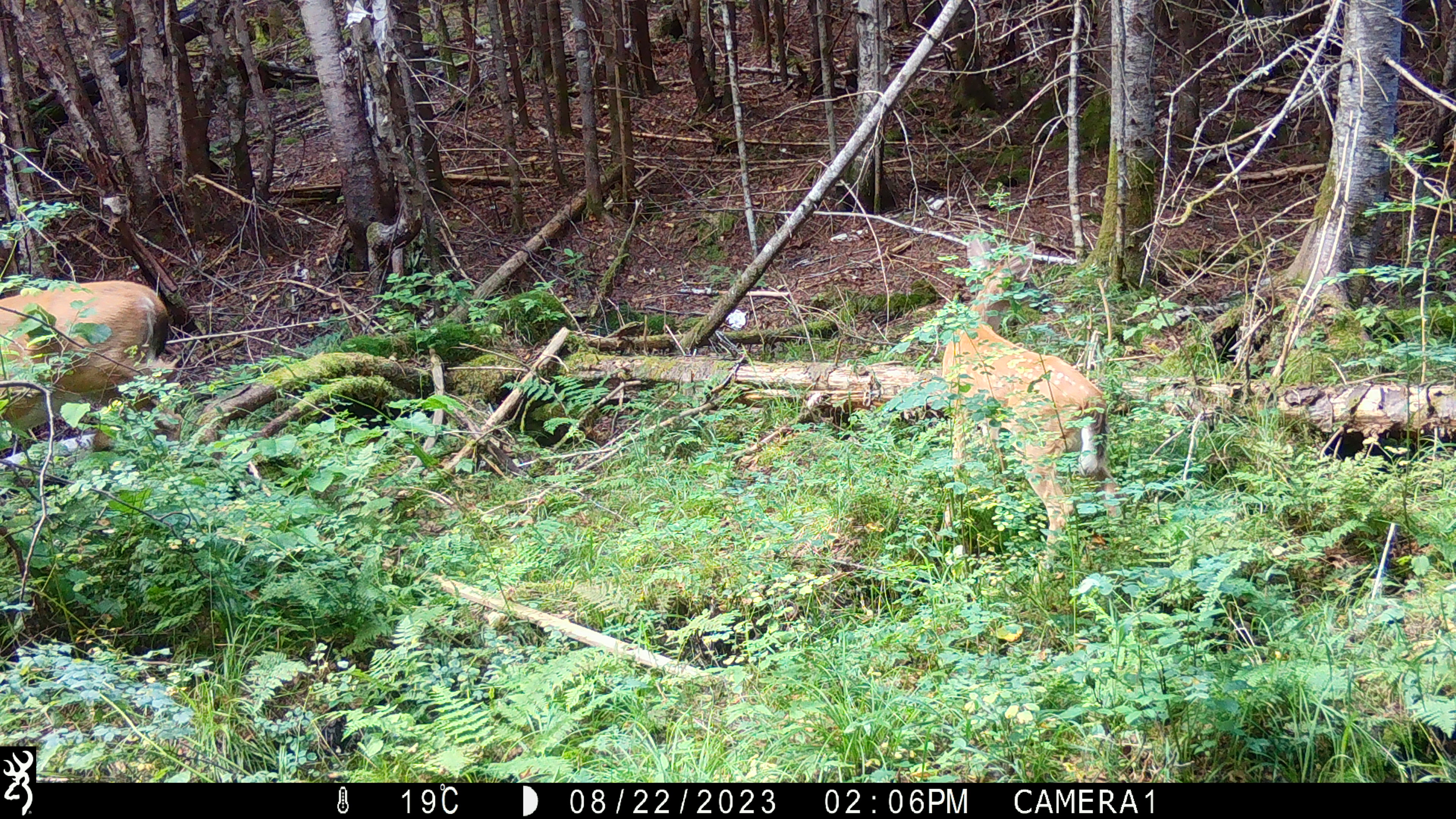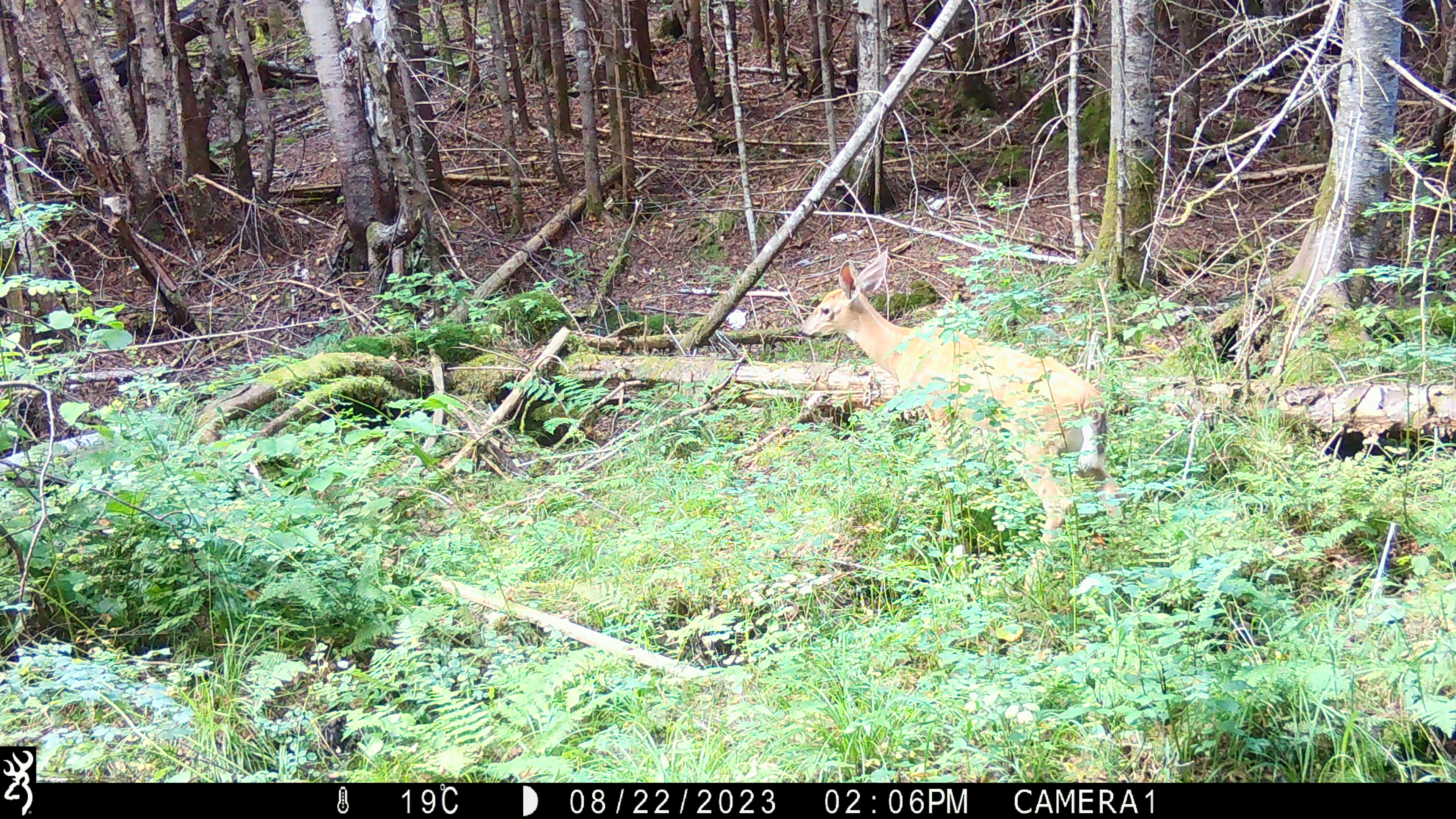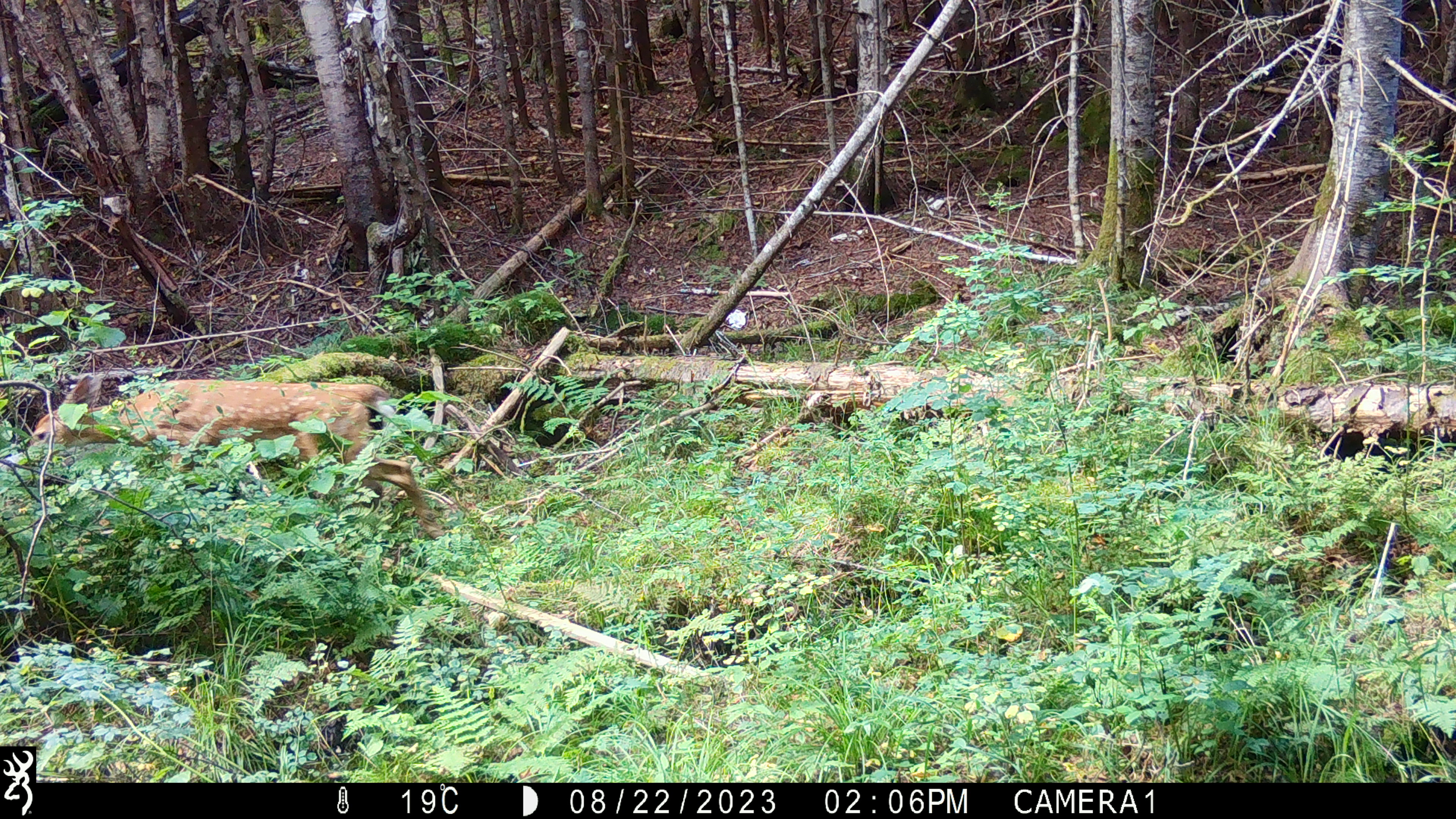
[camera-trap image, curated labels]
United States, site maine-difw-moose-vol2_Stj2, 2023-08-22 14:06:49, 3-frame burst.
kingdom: Animalia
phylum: Chordata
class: Mammalia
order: Artiodactyla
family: Cervidae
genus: Odocoileus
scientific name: Odocoileus virginianus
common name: white-tailed deer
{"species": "white-tailed deer (Odocoileus virginianus)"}